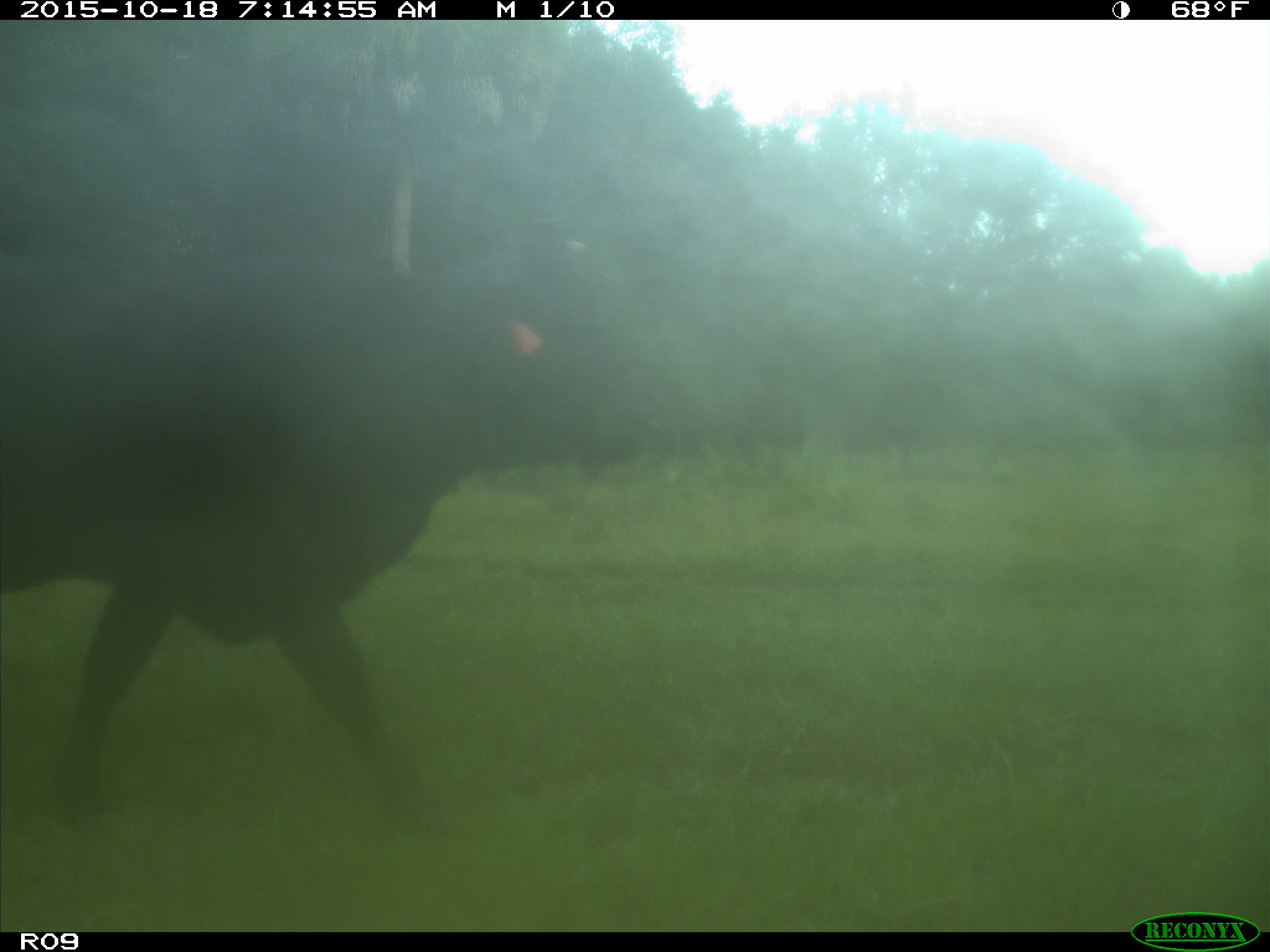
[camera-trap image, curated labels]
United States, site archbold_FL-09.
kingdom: Animalia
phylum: Chordata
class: Mammalia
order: Artiodactyla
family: Bovidae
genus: Bos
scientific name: Bos taurus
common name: domestic cow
Bos taurus (domestic cow).